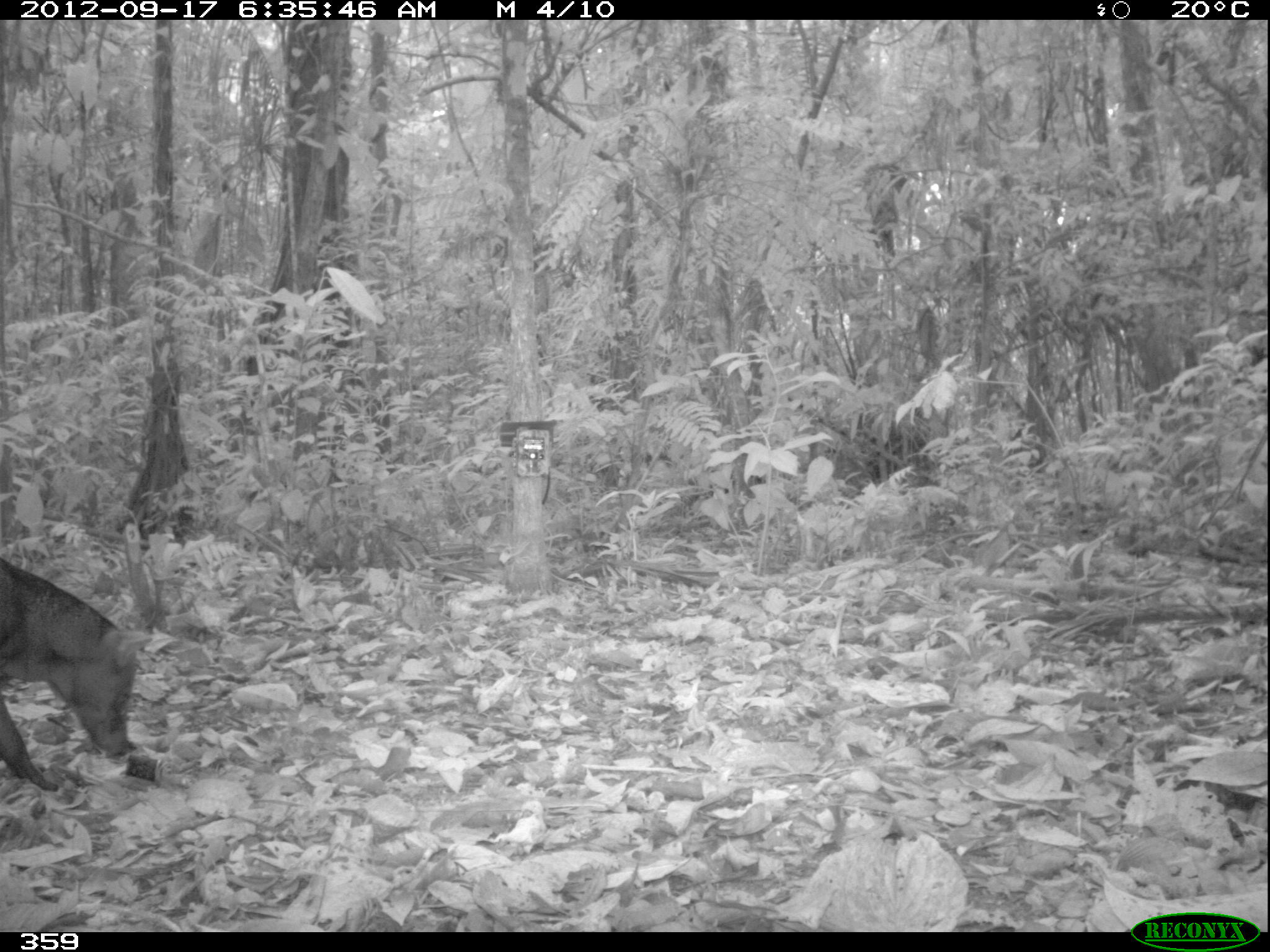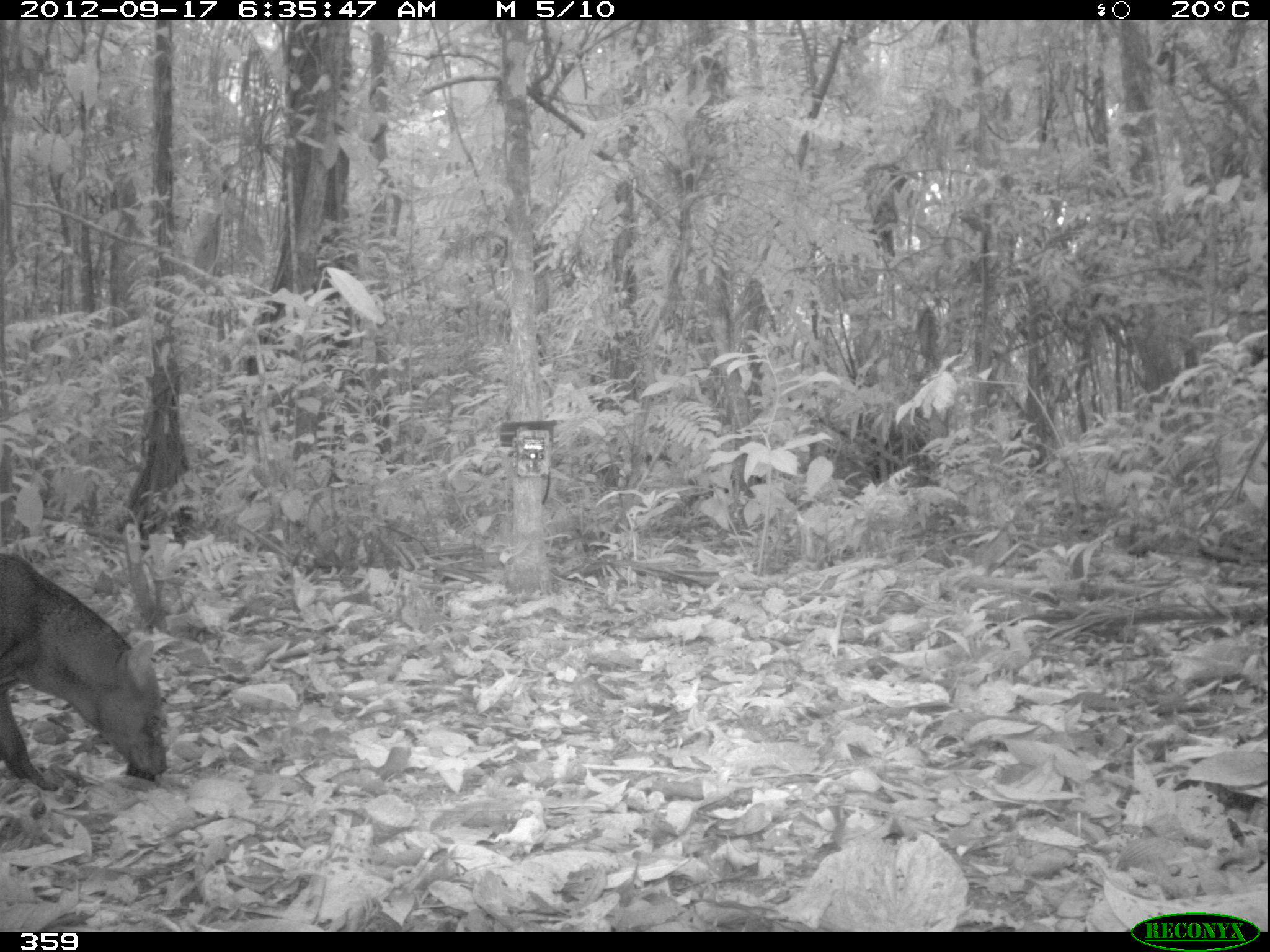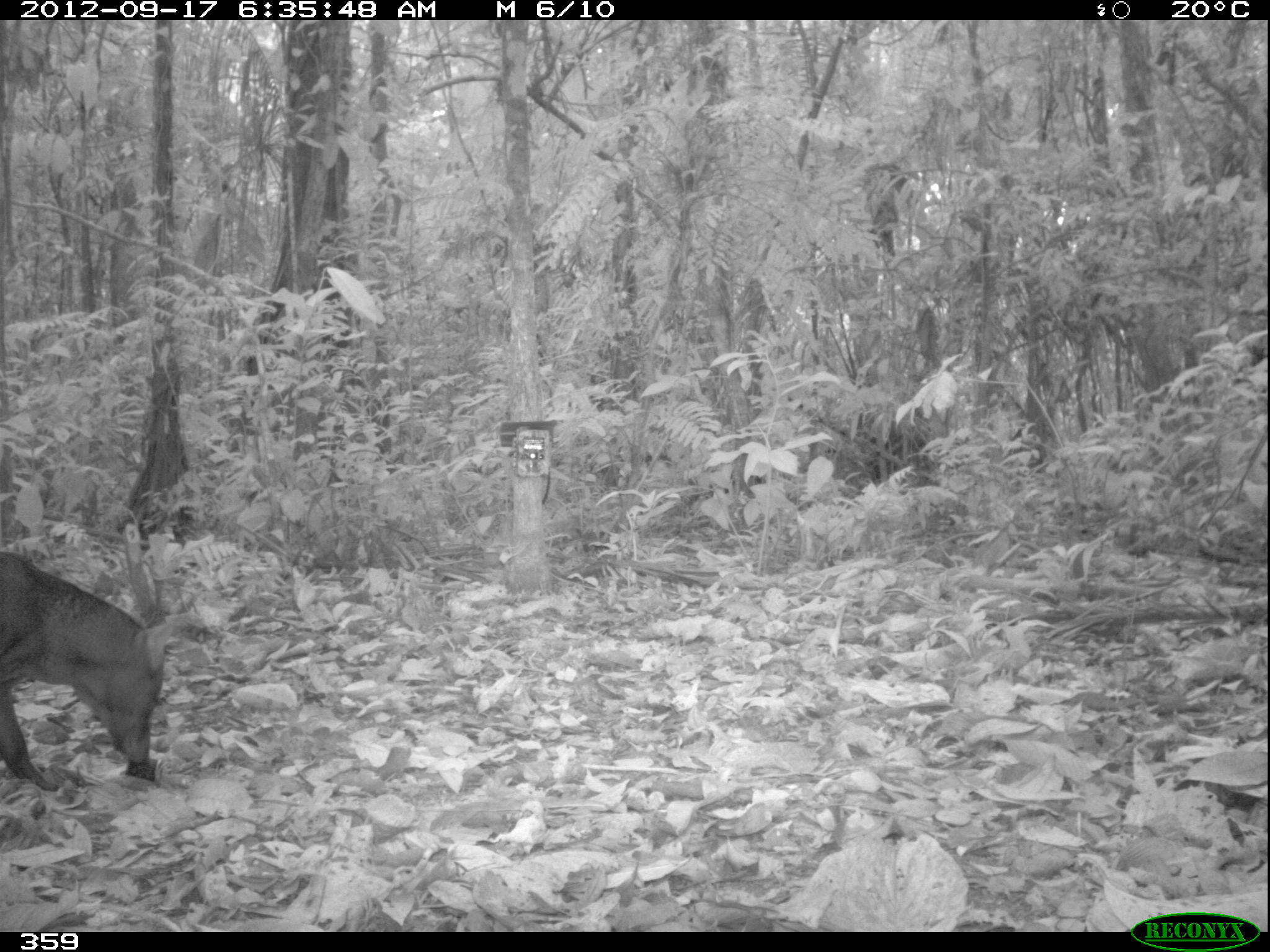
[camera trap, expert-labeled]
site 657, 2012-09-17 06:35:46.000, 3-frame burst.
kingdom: Animalia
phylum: Chordata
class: Mammalia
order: Carnivora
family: Canidae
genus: Atelocynus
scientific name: Atelocynus microtis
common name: short-eared dog